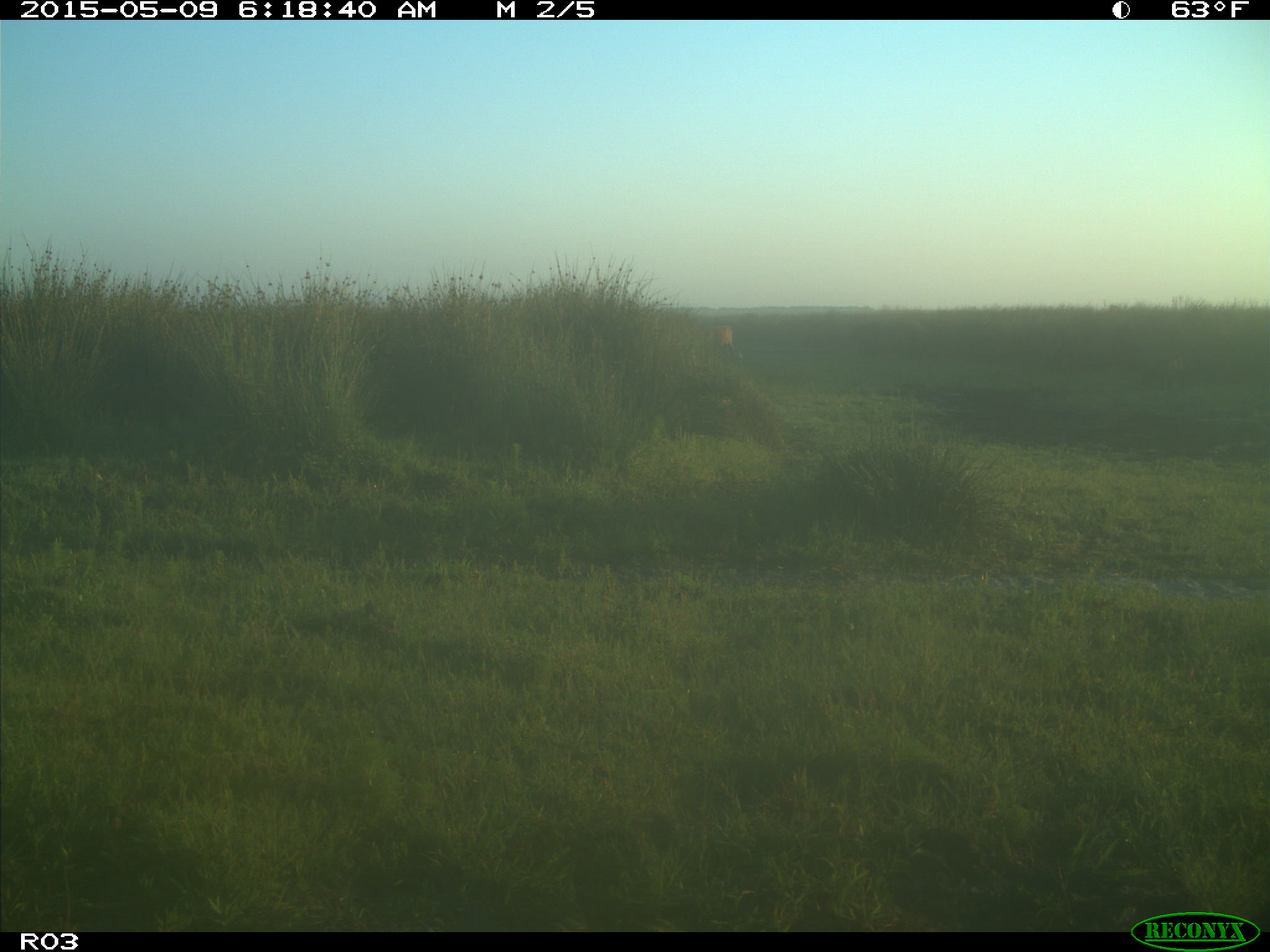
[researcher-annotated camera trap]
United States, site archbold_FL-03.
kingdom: Animalia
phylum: Chordata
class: Mammalia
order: Artiodactyla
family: Bovidae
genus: Bos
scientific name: Bos taurus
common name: domestic cow